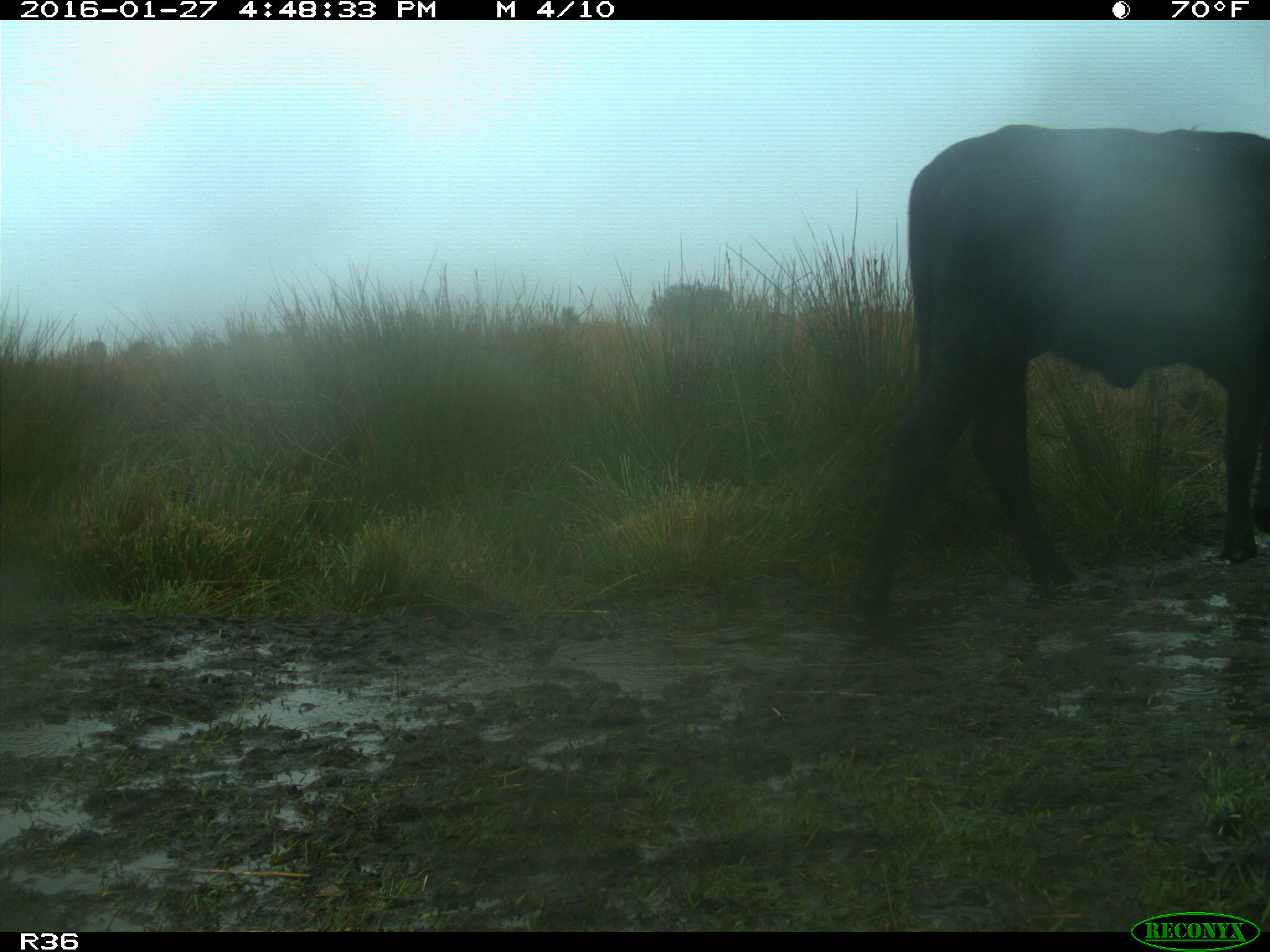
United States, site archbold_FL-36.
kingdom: Animalia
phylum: Chordata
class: Mammalia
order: Artiodactyla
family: Bovidae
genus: Bos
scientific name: Bos taurus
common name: domestic cow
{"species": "Bos taurus (domestic cow)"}